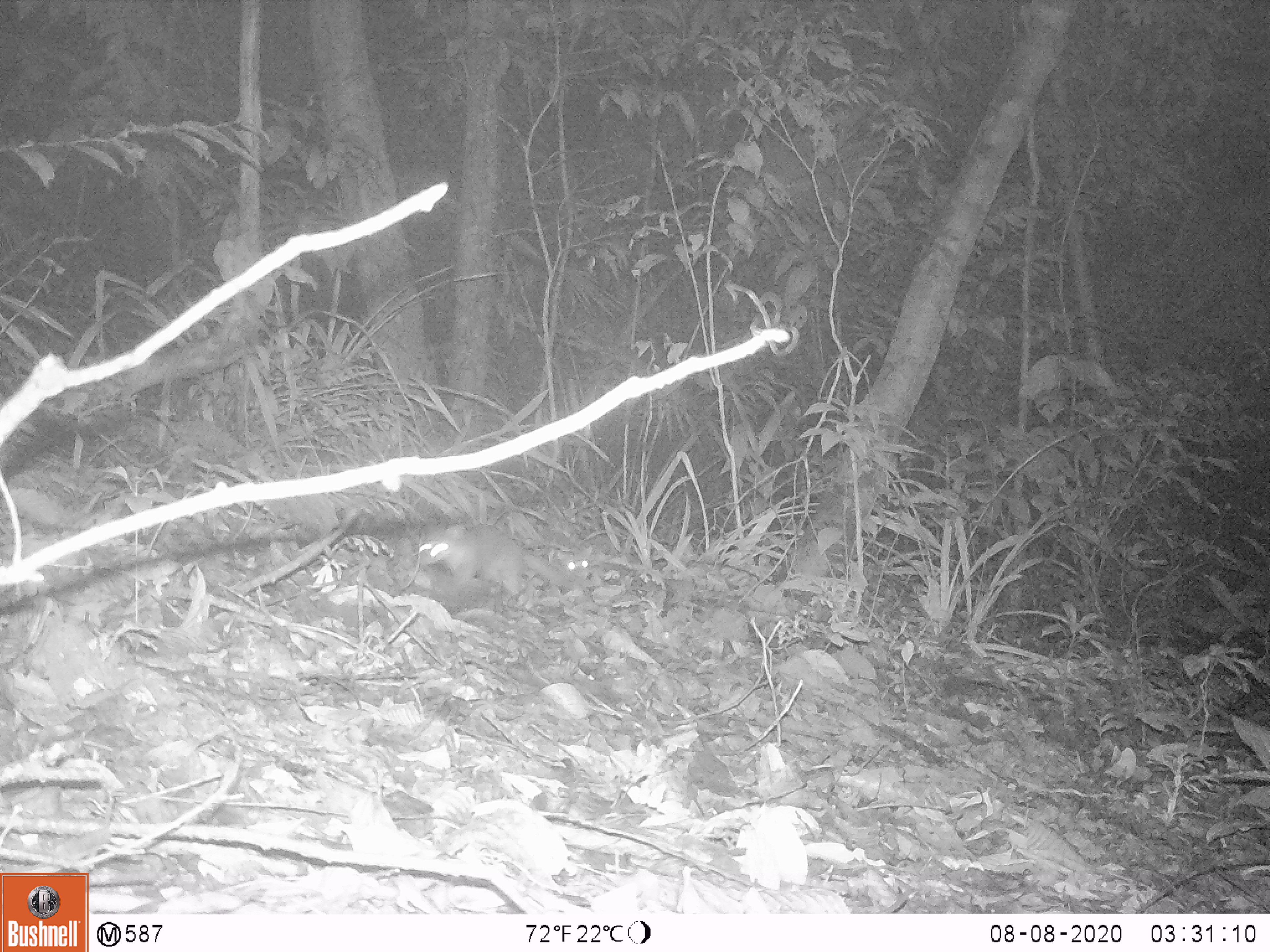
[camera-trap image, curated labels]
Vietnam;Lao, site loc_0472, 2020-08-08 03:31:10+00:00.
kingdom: Animalia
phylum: Chordata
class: Mammalia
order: Carnivora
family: Mustelidae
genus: Melogale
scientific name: Melogale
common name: ferret badger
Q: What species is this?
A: Ferret badger (Melogale).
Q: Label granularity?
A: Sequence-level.